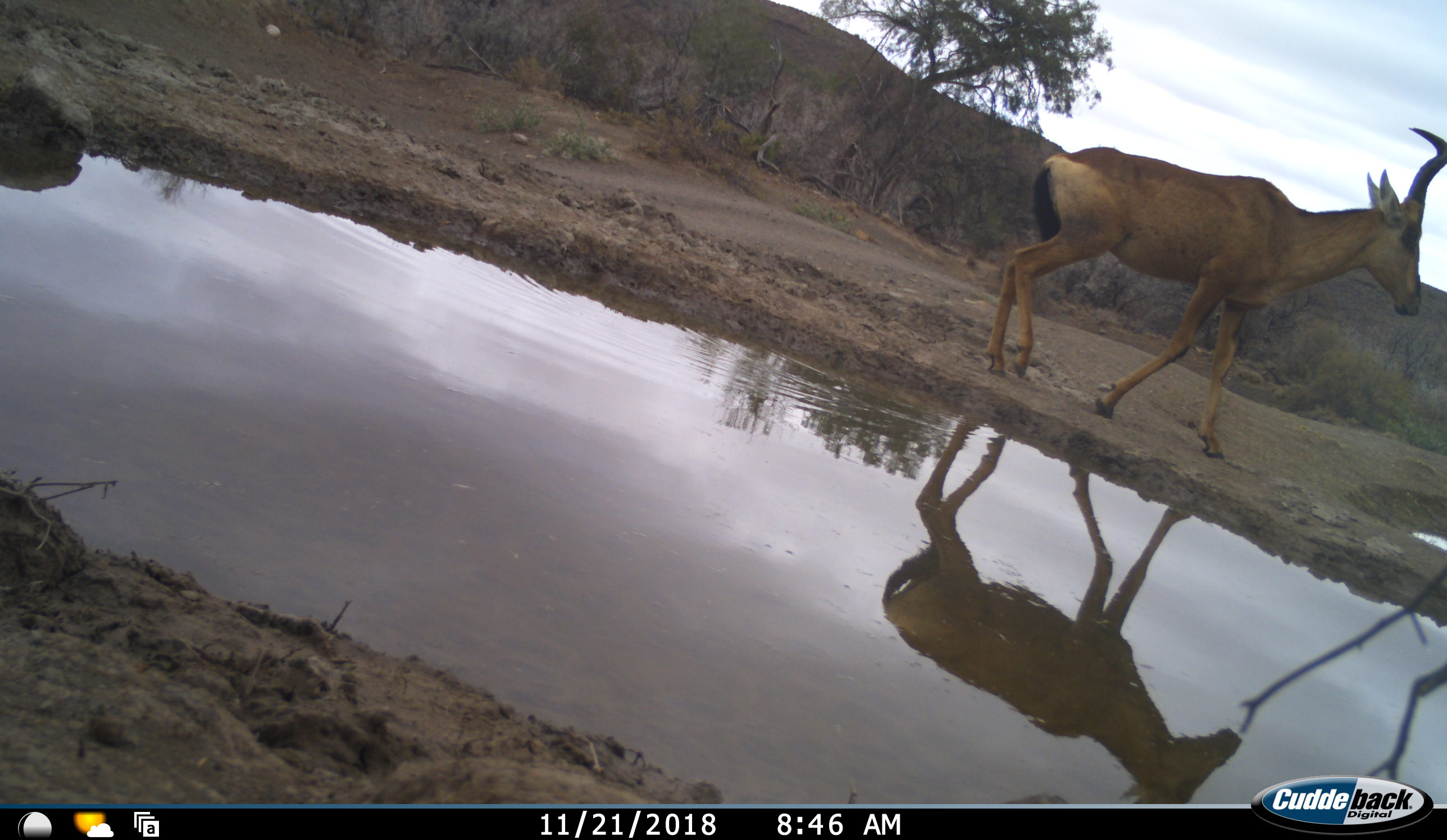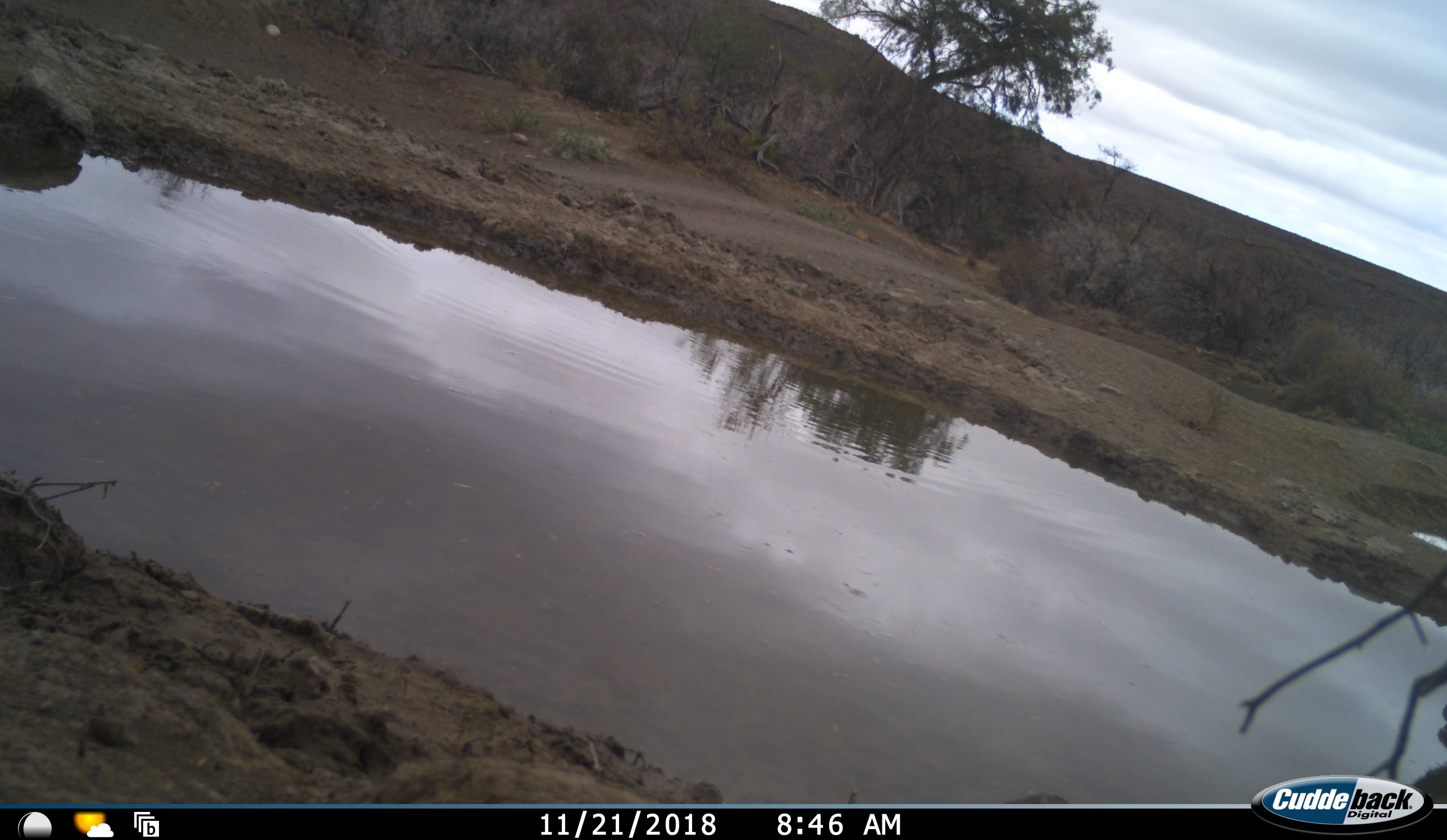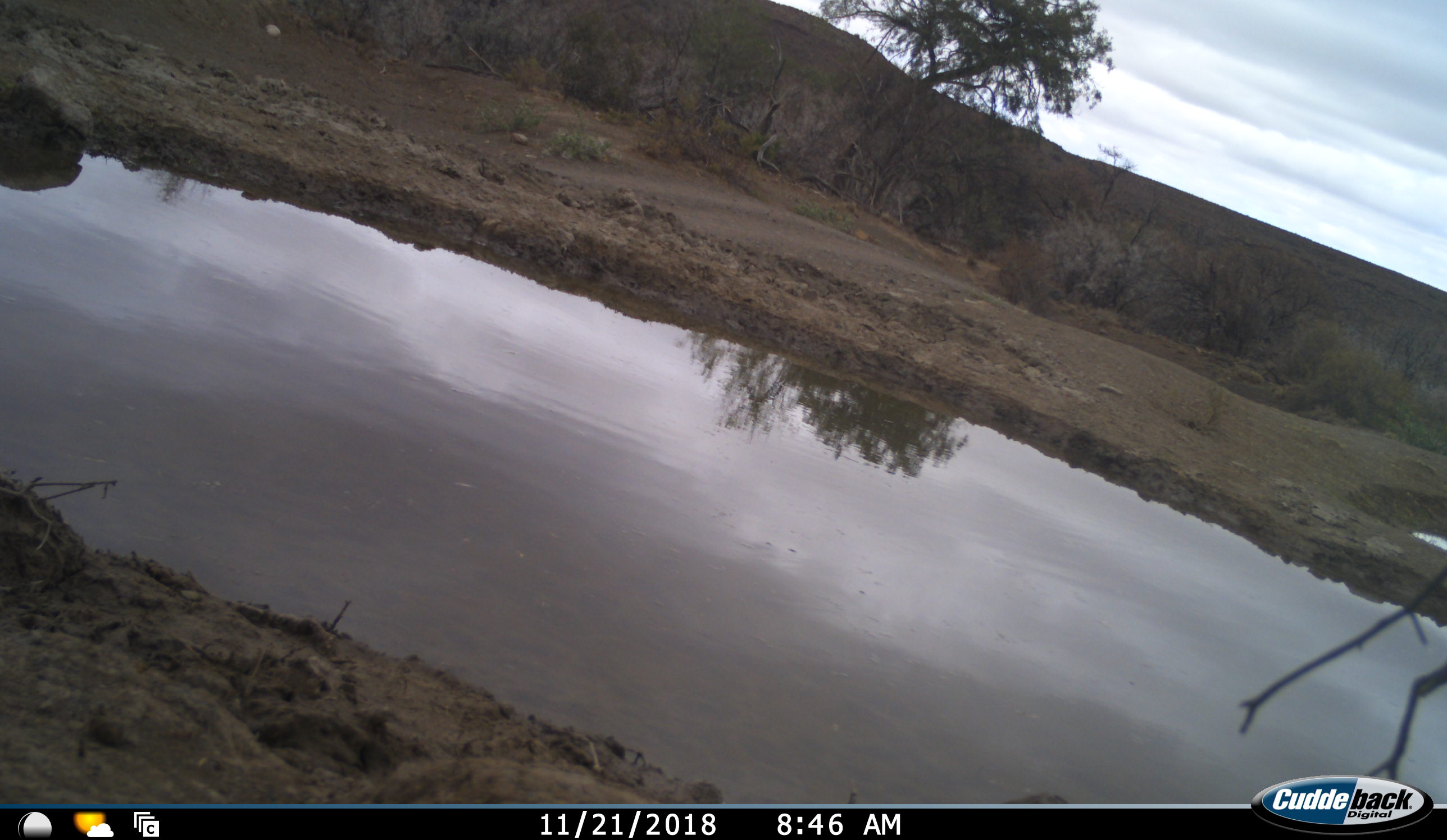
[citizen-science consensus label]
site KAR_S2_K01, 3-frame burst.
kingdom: Animalia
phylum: Chordata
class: Mammalia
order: Artiodactyla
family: Bovidae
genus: Alcelaphus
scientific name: Alcelaphus buselaphus caama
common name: red hartebeest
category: hartebeestred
Hartebeestred (red hartebeest) (Alcelaphus buselaphus caama), count 1. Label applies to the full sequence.